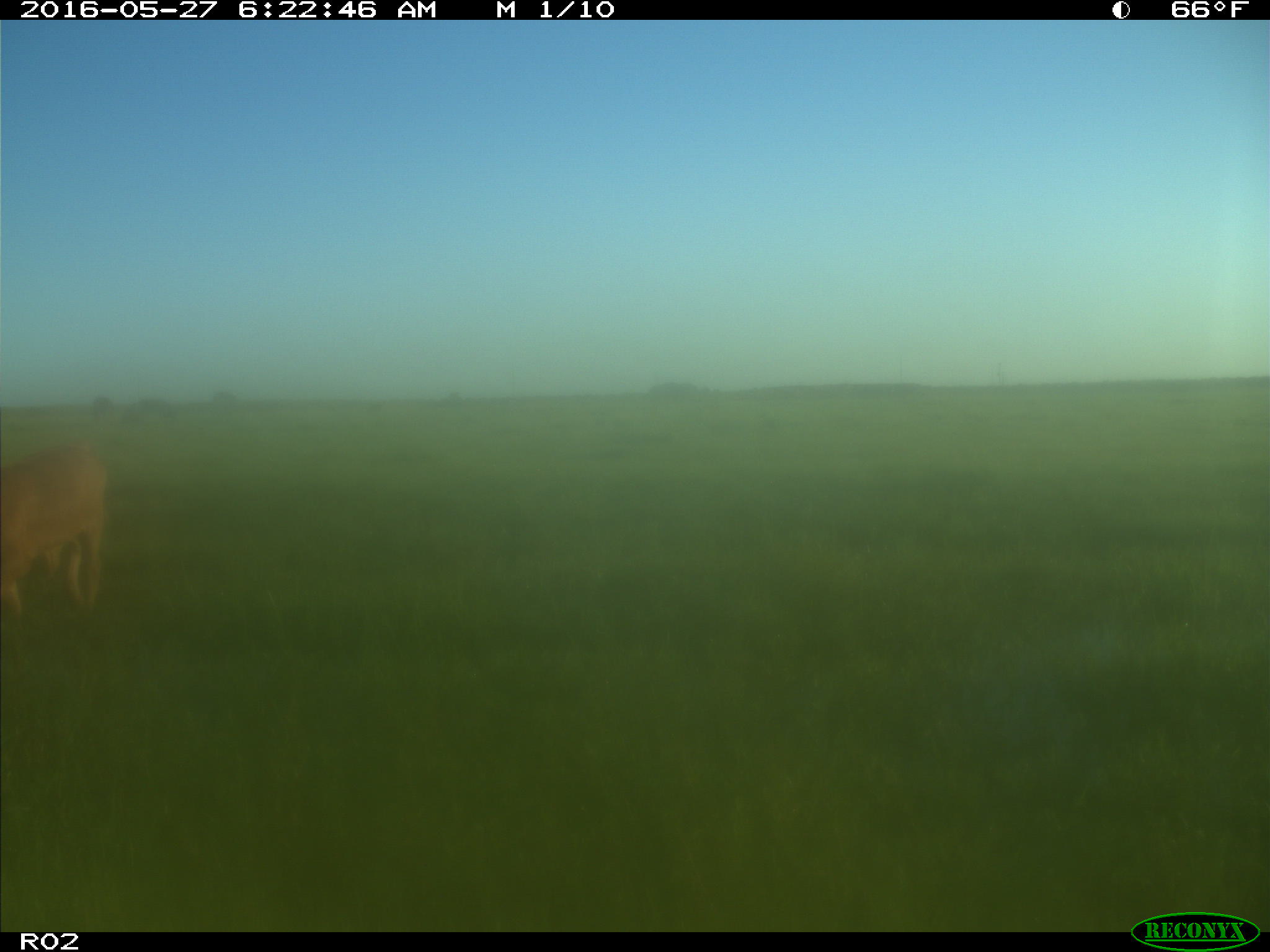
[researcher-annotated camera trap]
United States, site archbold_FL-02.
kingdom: Animalia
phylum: Chordata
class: Mammalia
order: Artiodactyla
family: Bovidae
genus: Bos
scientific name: Bos taurus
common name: domestic cow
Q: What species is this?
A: Bos taurus (domestic cow).